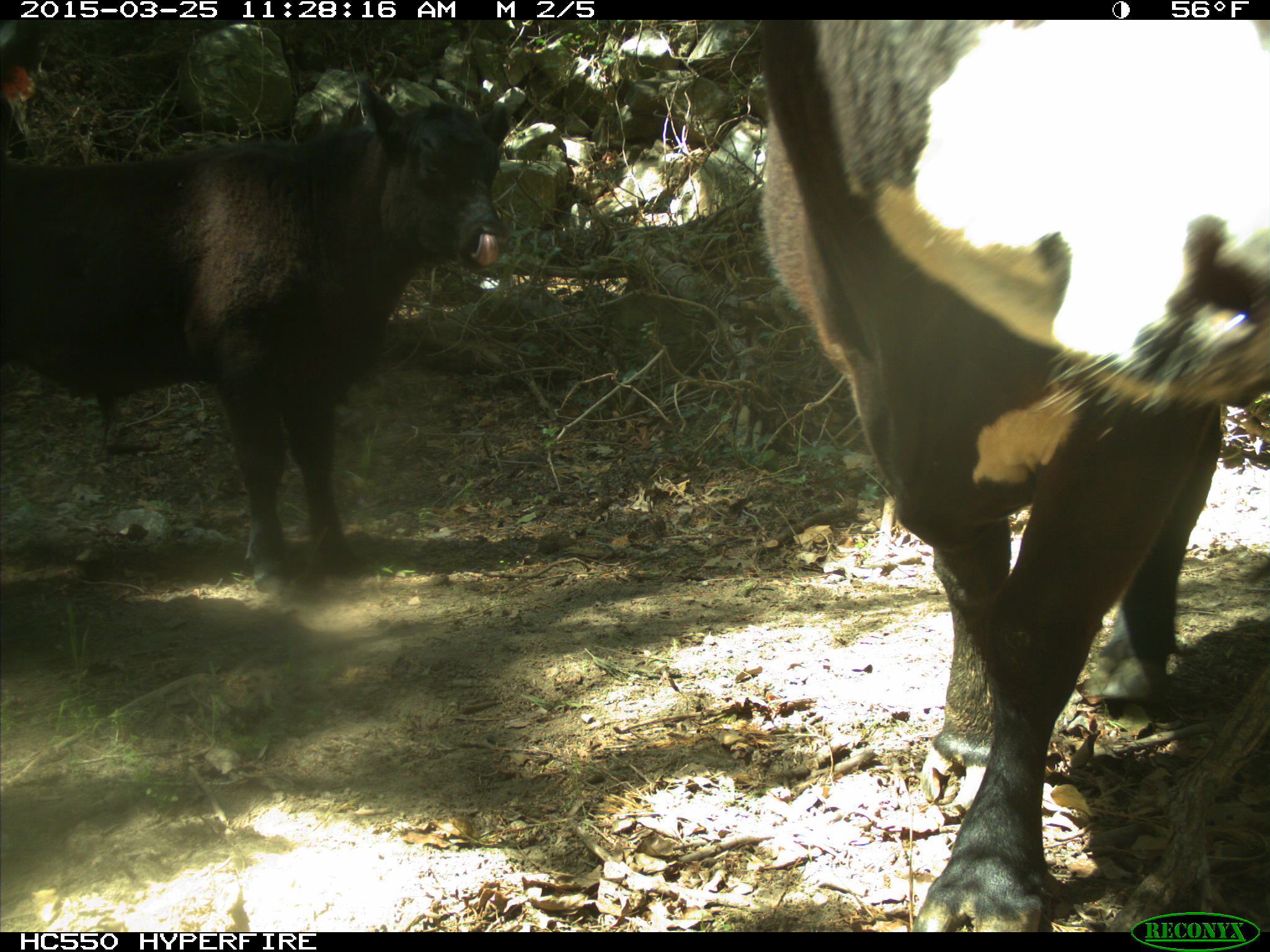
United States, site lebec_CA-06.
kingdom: Animalia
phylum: Chordata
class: Mammalia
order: Artiodactyla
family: Bovidae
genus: Bos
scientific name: Bos taurus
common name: domestic cow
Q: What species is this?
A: Bos taurus (domestic cow).